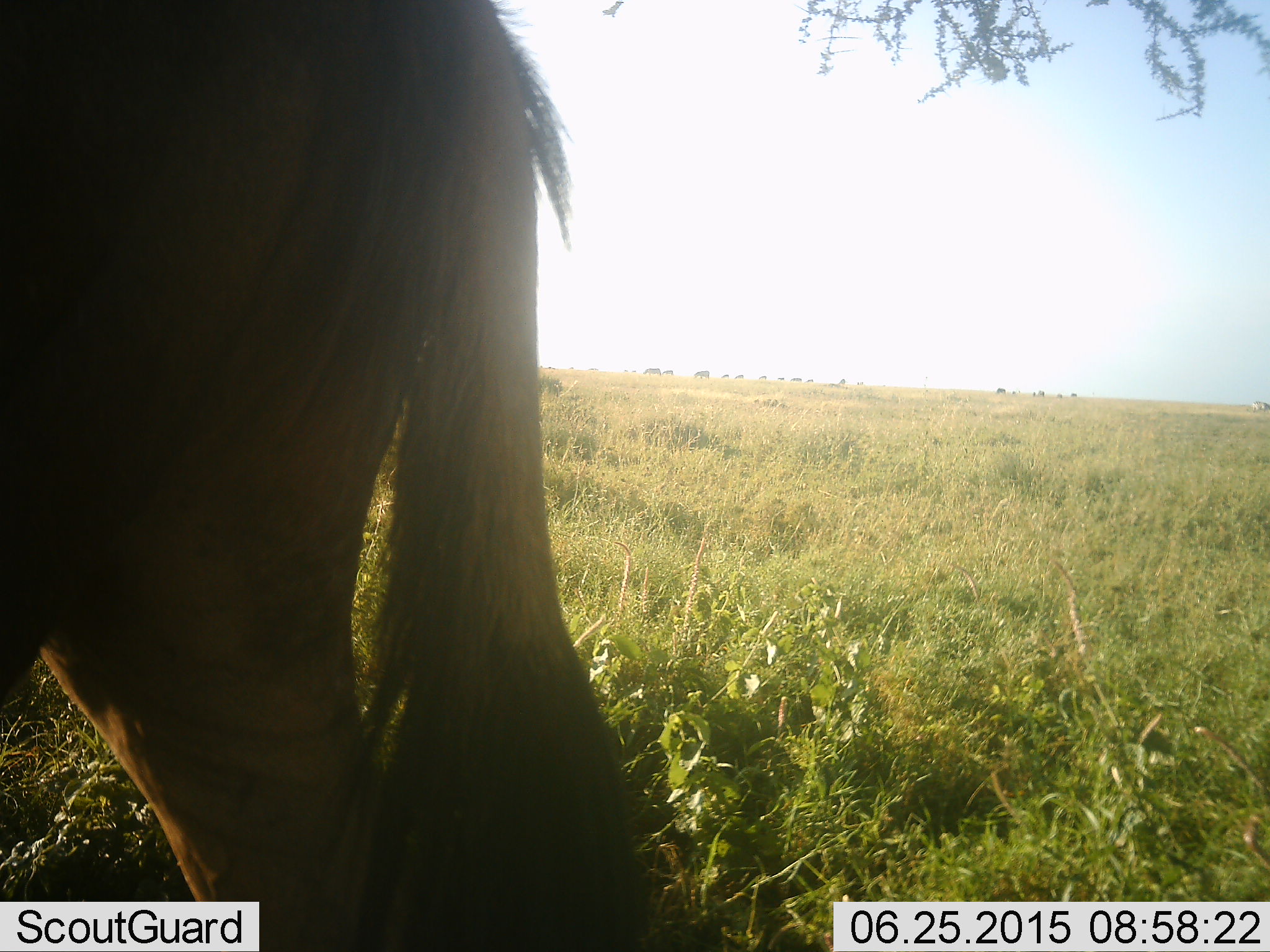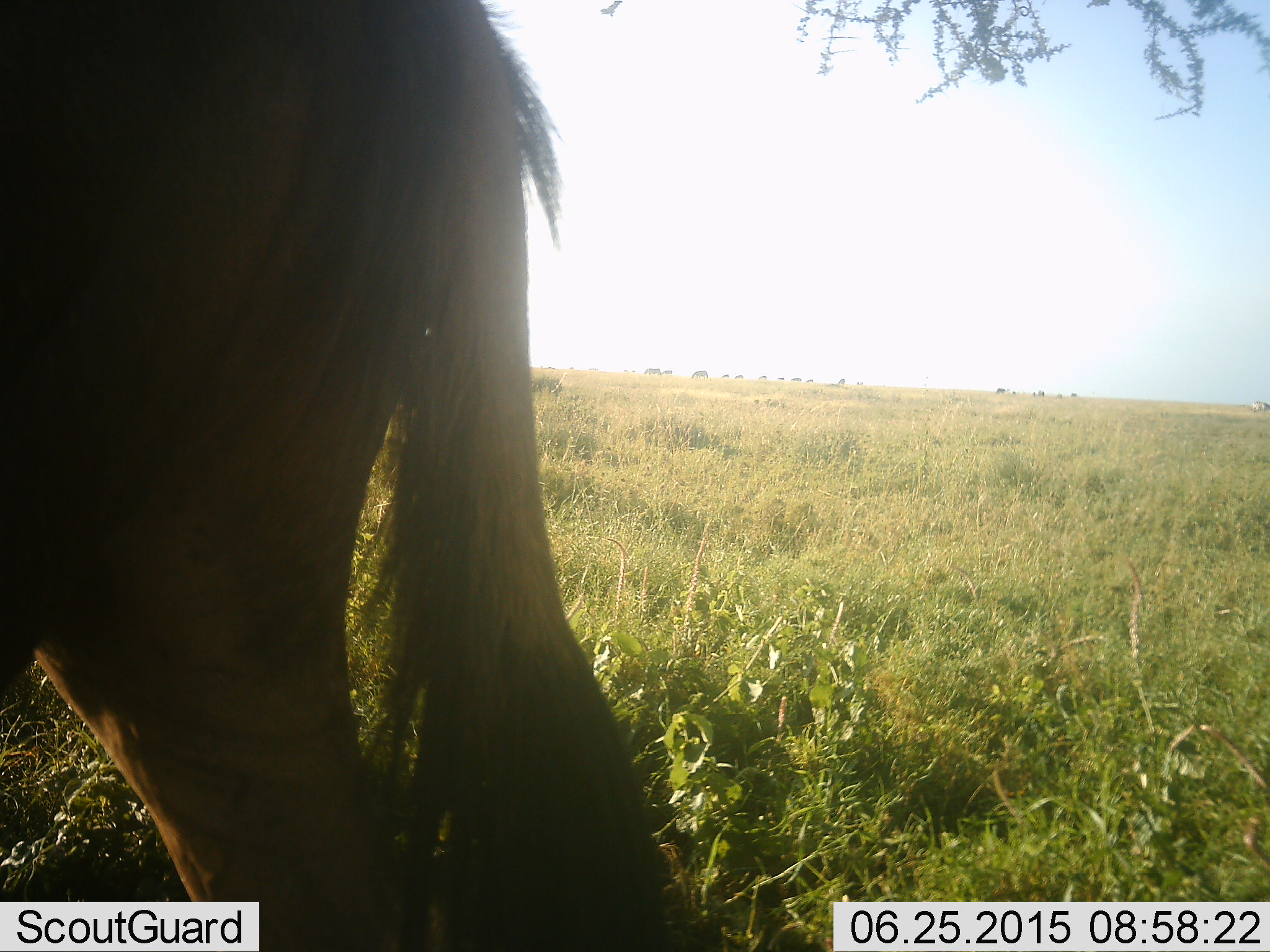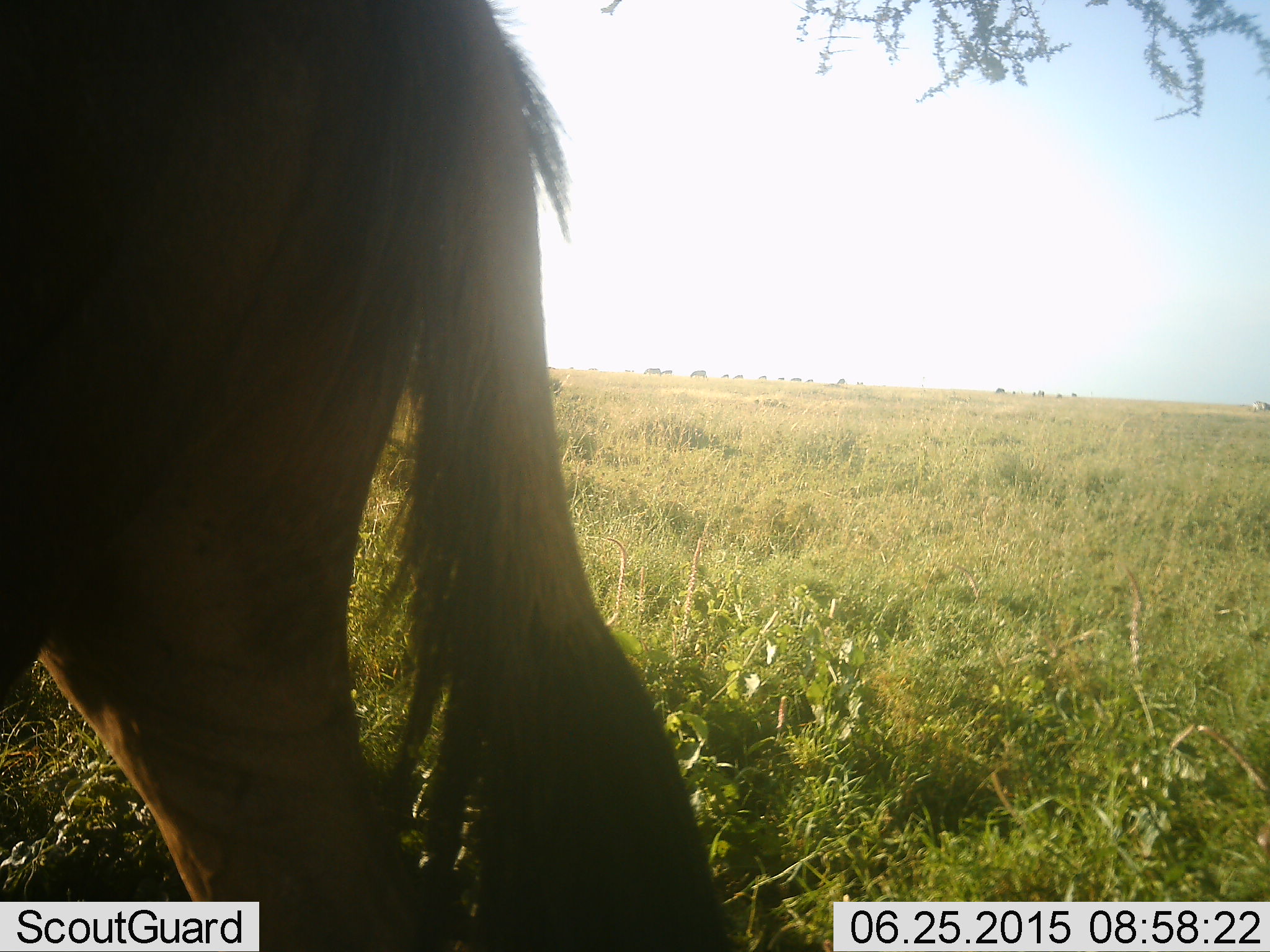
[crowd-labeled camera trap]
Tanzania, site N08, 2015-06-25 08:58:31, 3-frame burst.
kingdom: Animalia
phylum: Chordata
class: Mammalia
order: Artiodactyla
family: Bovidae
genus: Connochaetes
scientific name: Connochaetes taurinus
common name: blue wildebeest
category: wildebeest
Wildebeest (blue wildebeest) (Connochaetes taurinus), count 1. Behavior (volunteer vote fractions): standing 100%, resting 0%, moving 10%, interacting 0%. Young present (vote fraction): 0%. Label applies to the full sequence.